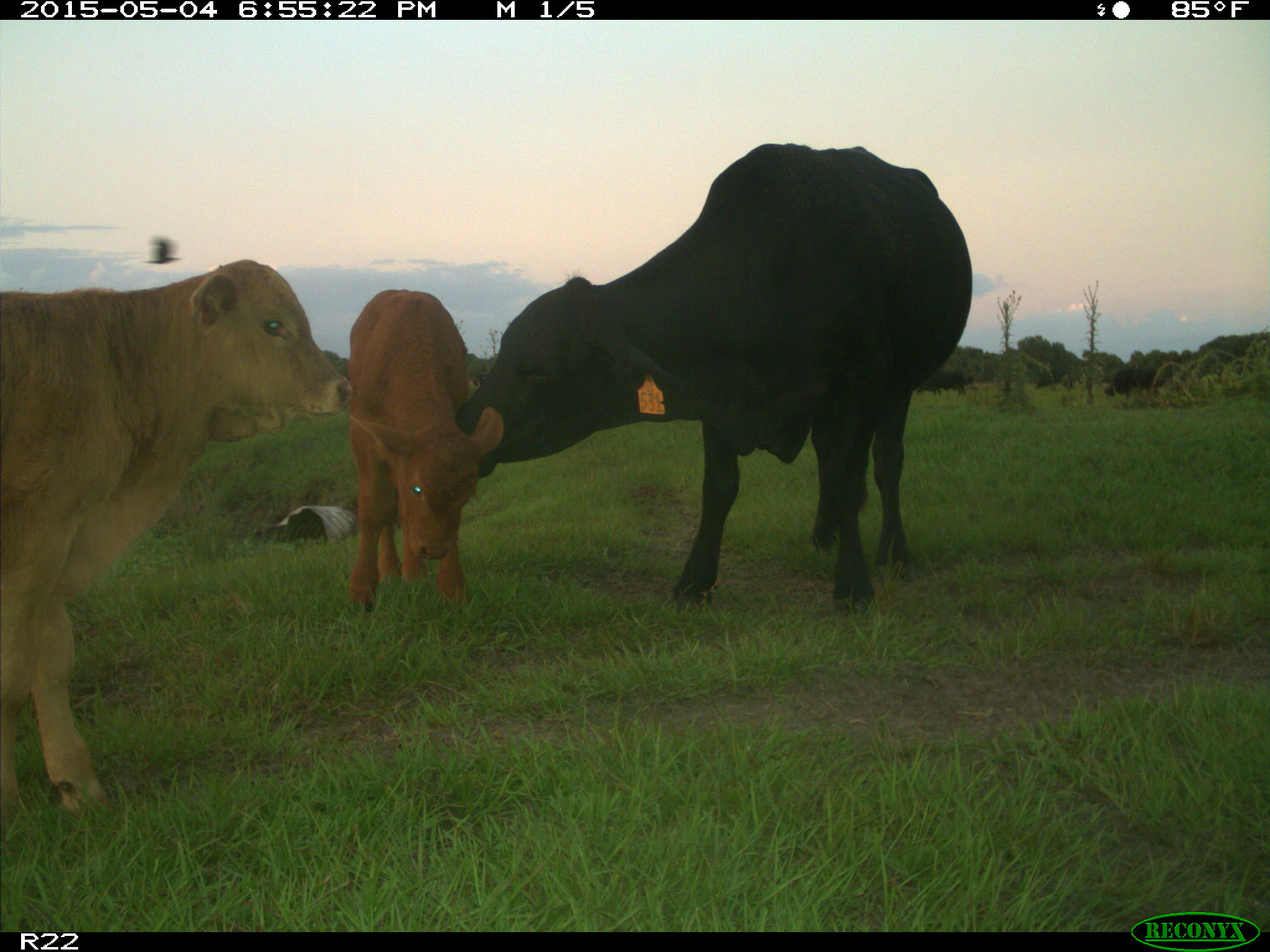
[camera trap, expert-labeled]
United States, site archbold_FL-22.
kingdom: Animalia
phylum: Chordata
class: Mammalia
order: Artiodactyla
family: Bovidae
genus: Bos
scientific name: Bos taurus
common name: domestic cow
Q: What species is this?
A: Bos taurus (domestic cow).